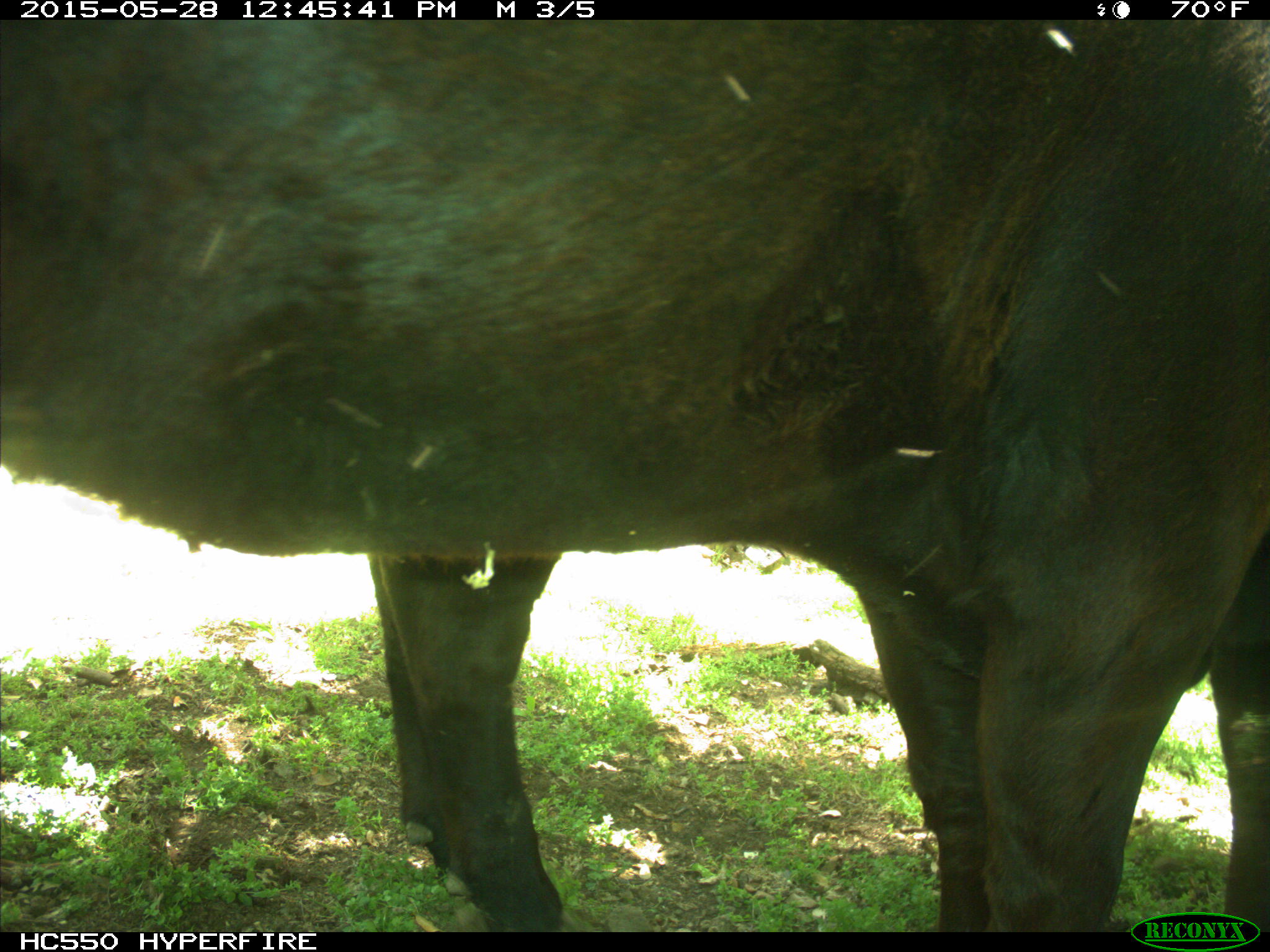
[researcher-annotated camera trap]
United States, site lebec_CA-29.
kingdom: Animalia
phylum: Chordata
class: Mammalia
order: Artiodactyla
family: Bovidae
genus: Bos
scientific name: Bos taurus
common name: domestic cow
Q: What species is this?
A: Bos taurus (domestic cow).